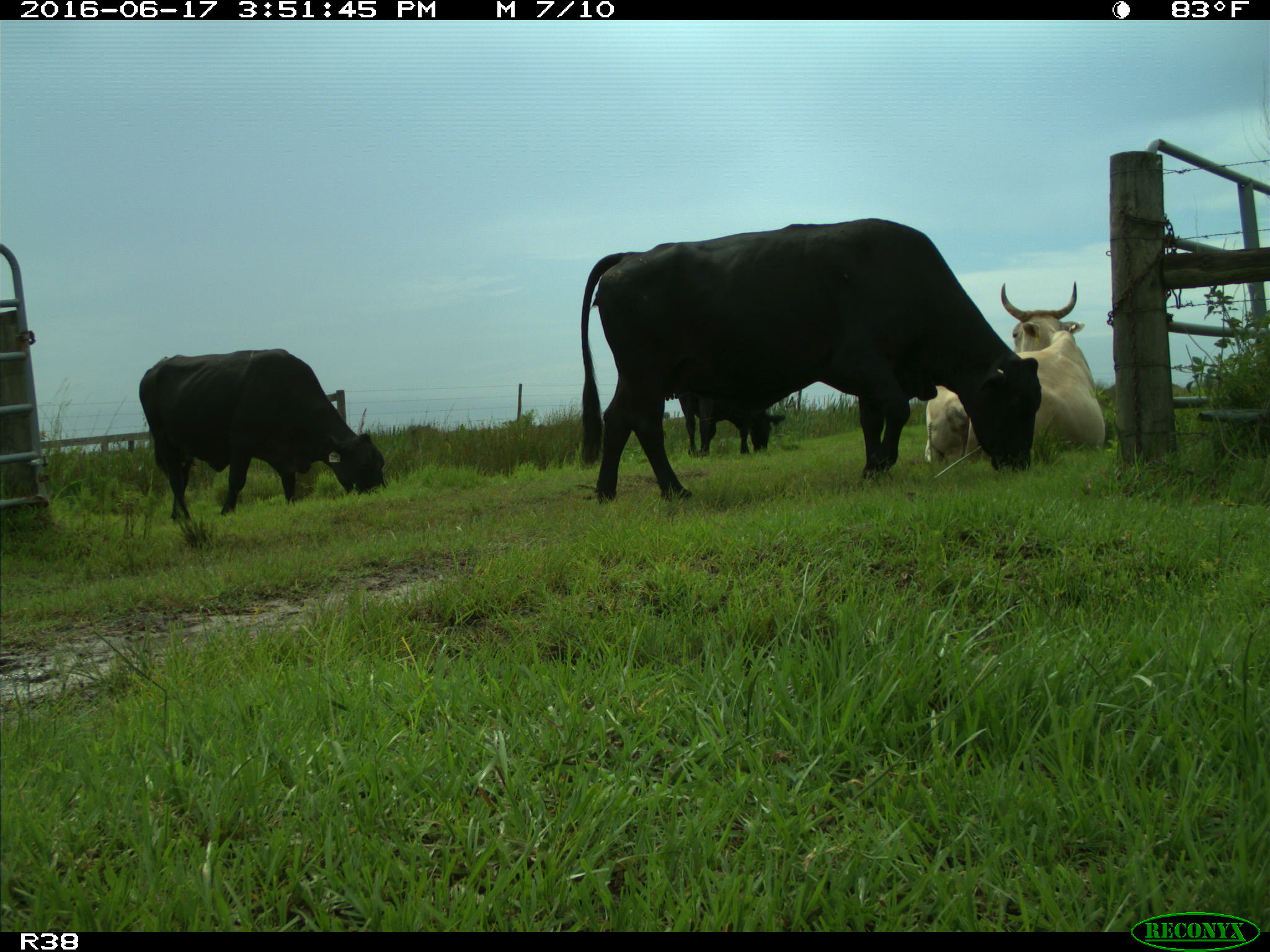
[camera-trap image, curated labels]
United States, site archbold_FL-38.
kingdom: Animalia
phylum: Chordata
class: Mammalia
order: Artiodactyla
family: Bovidae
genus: Bos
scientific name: Bos taurus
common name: domestic cow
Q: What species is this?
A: Bos taurus (domestic cow).